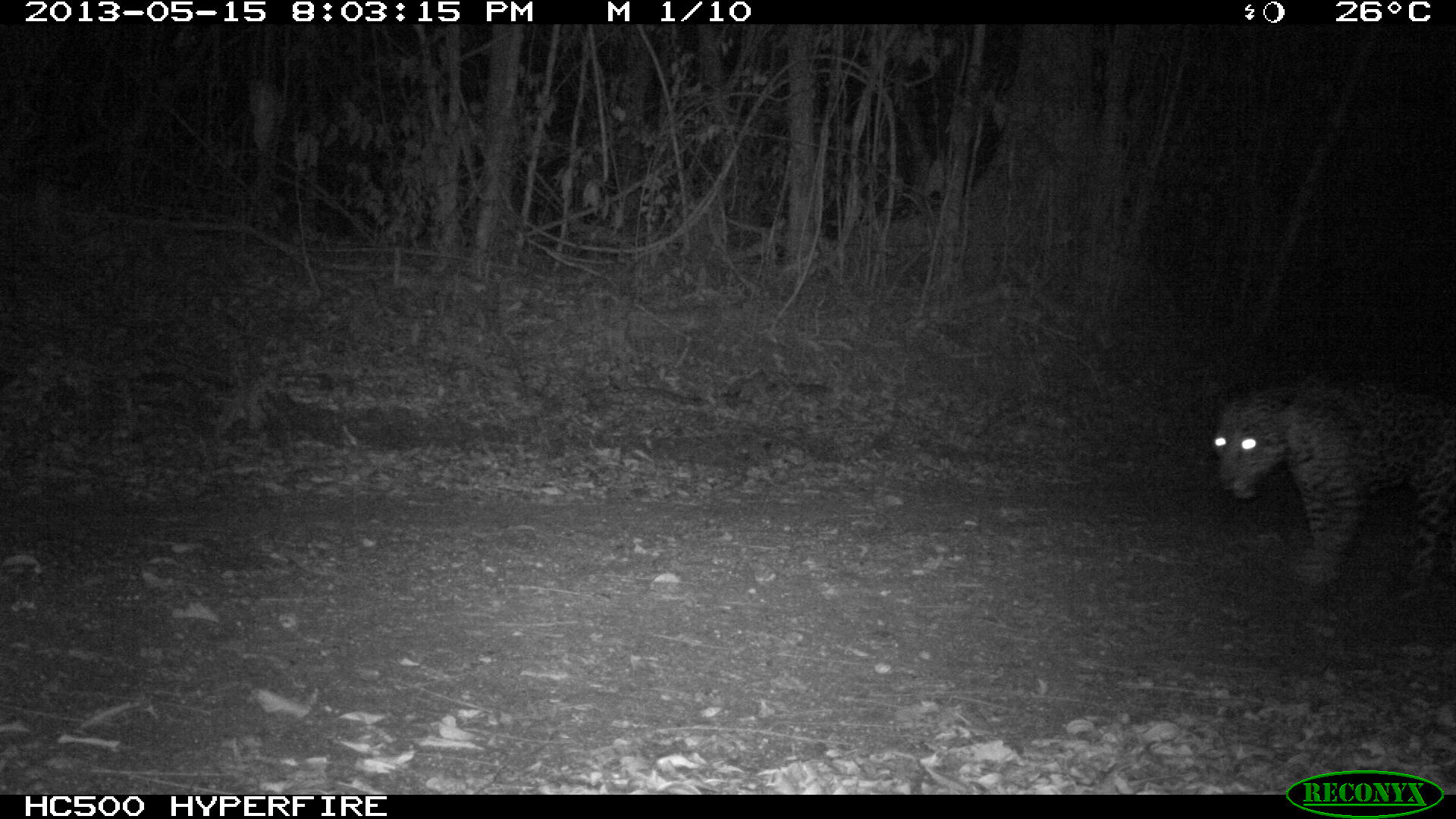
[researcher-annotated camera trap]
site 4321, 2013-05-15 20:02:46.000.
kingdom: Animalia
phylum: Chordata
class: Mammalia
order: Carnivora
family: Felidae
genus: Panthera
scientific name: Panthera onca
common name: jaguar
Panthera onca (jaguar), count 1, sex male.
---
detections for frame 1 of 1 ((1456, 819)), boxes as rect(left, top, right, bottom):
panthera onca: rect(1207, 369, 1456, 591)